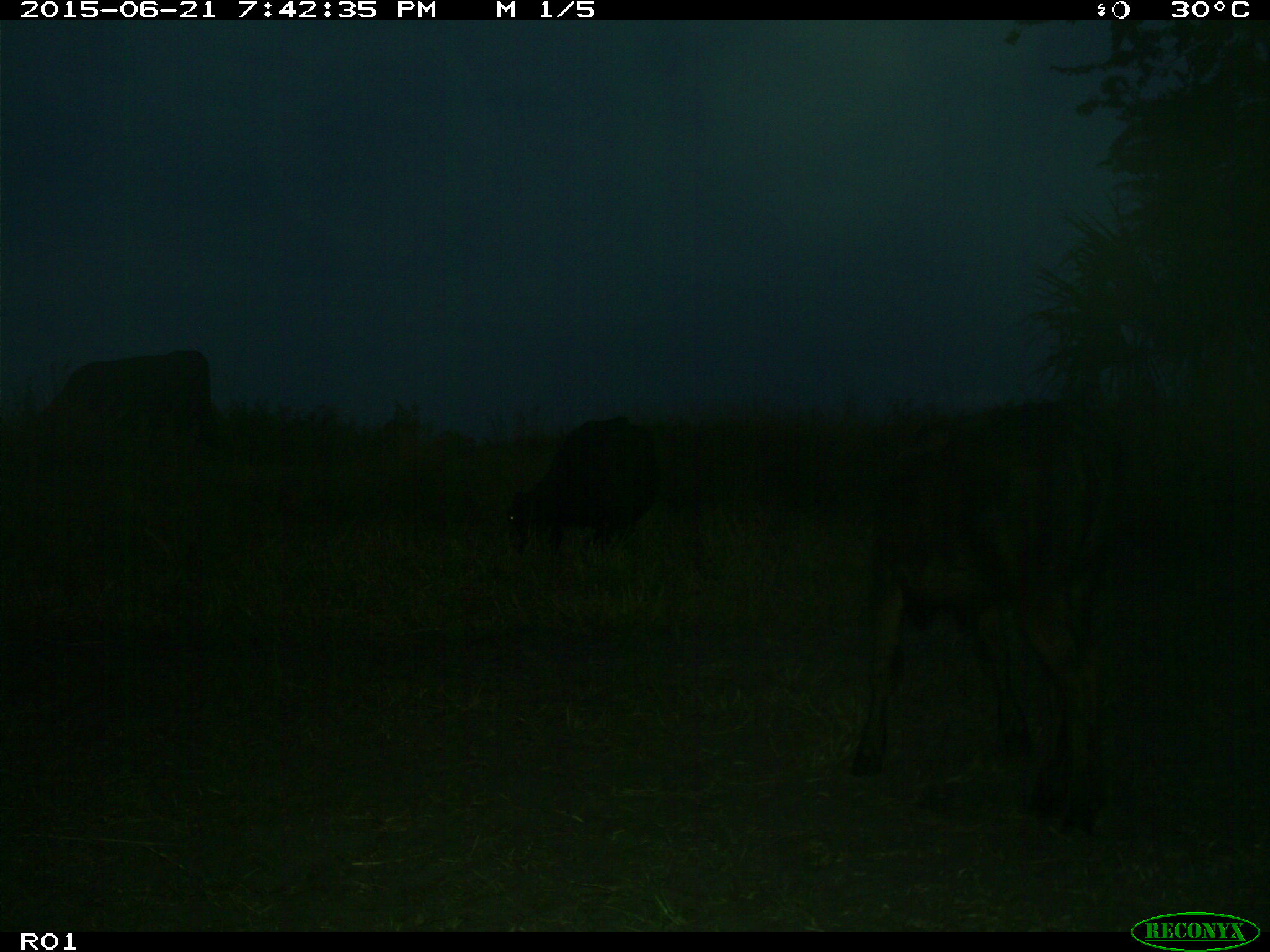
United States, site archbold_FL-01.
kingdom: Animalia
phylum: Chordata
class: Mammalia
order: Artiodactyla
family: Bovidae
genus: Bos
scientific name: Bos taurus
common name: domestic cow